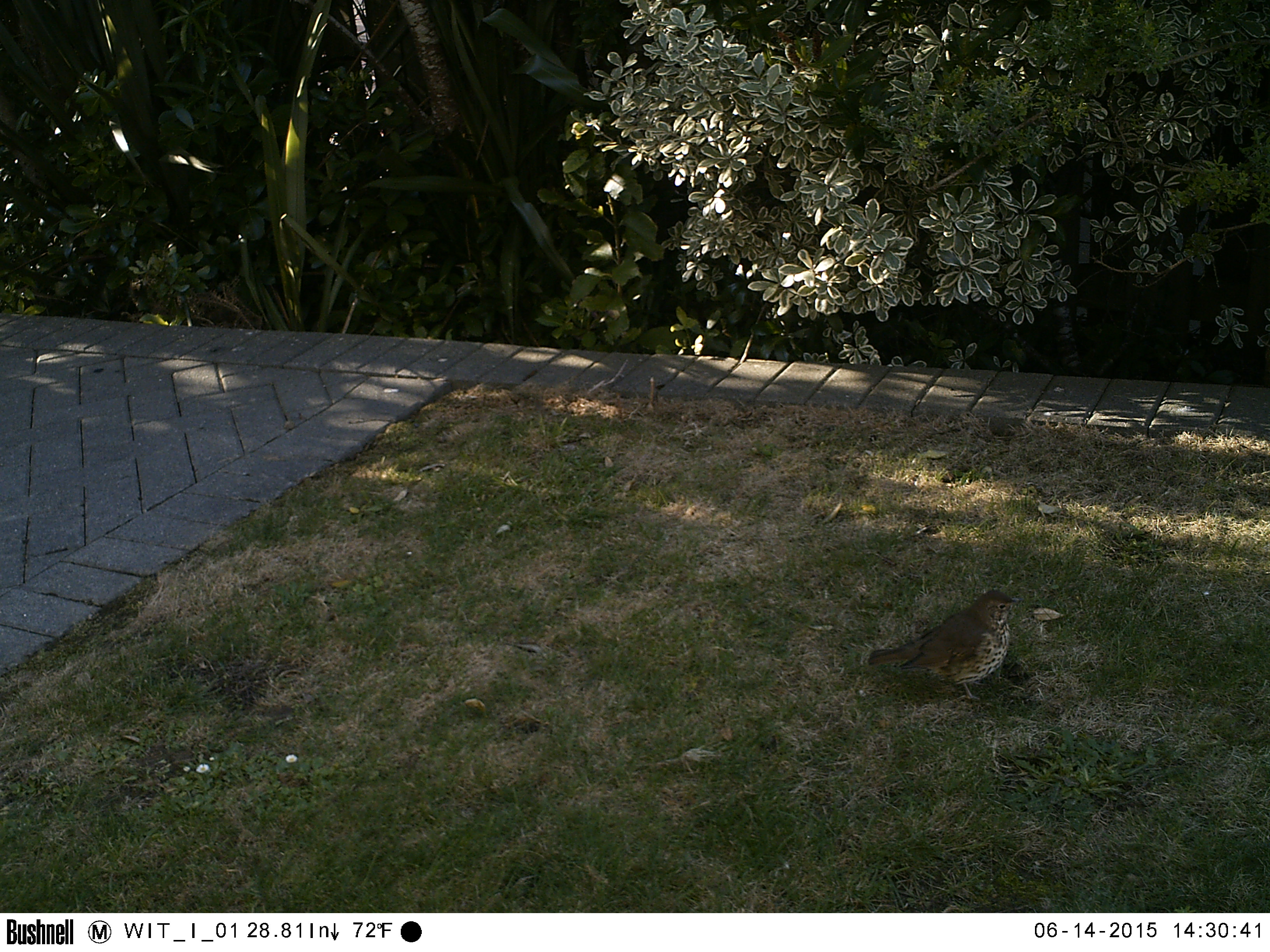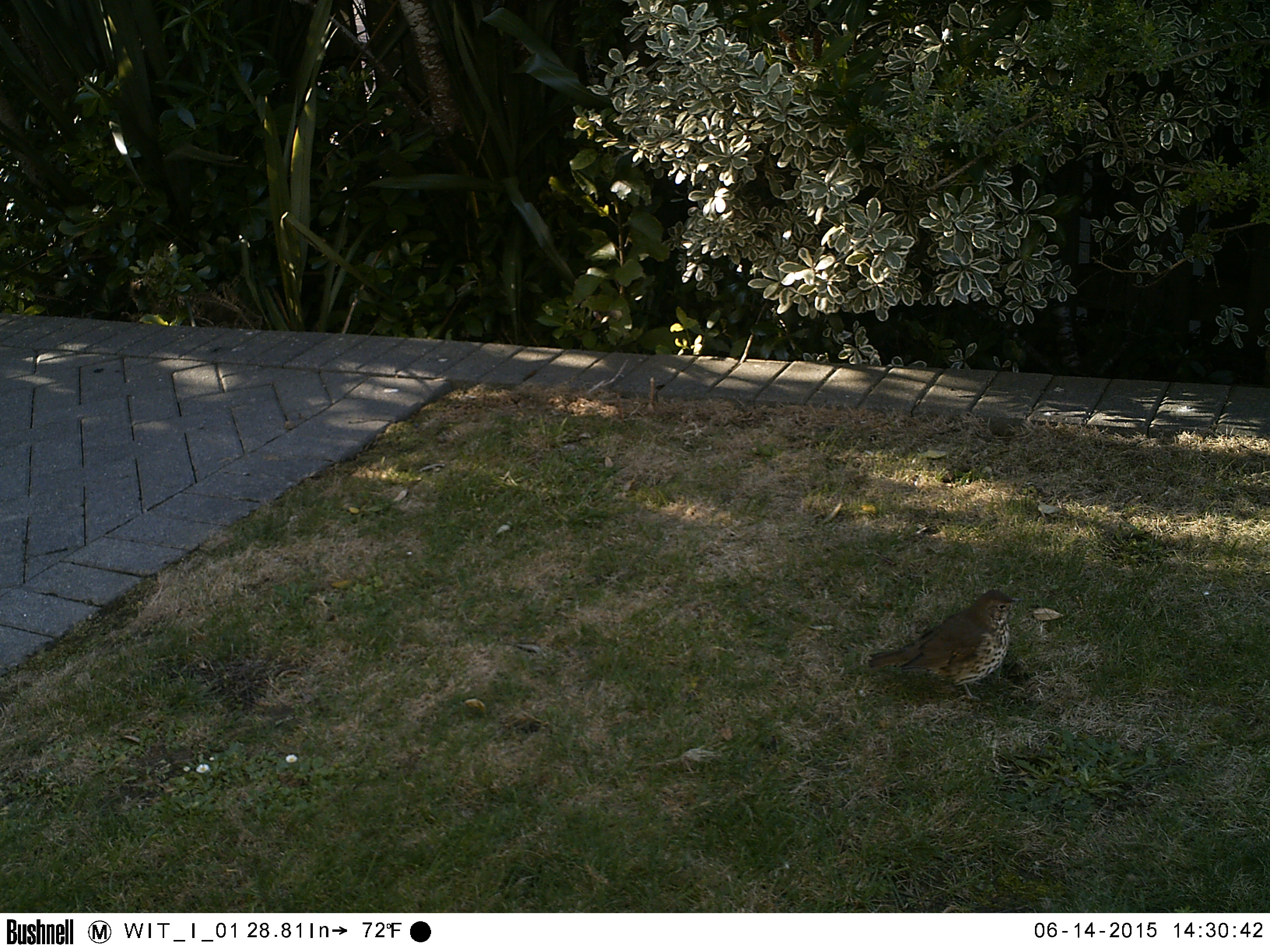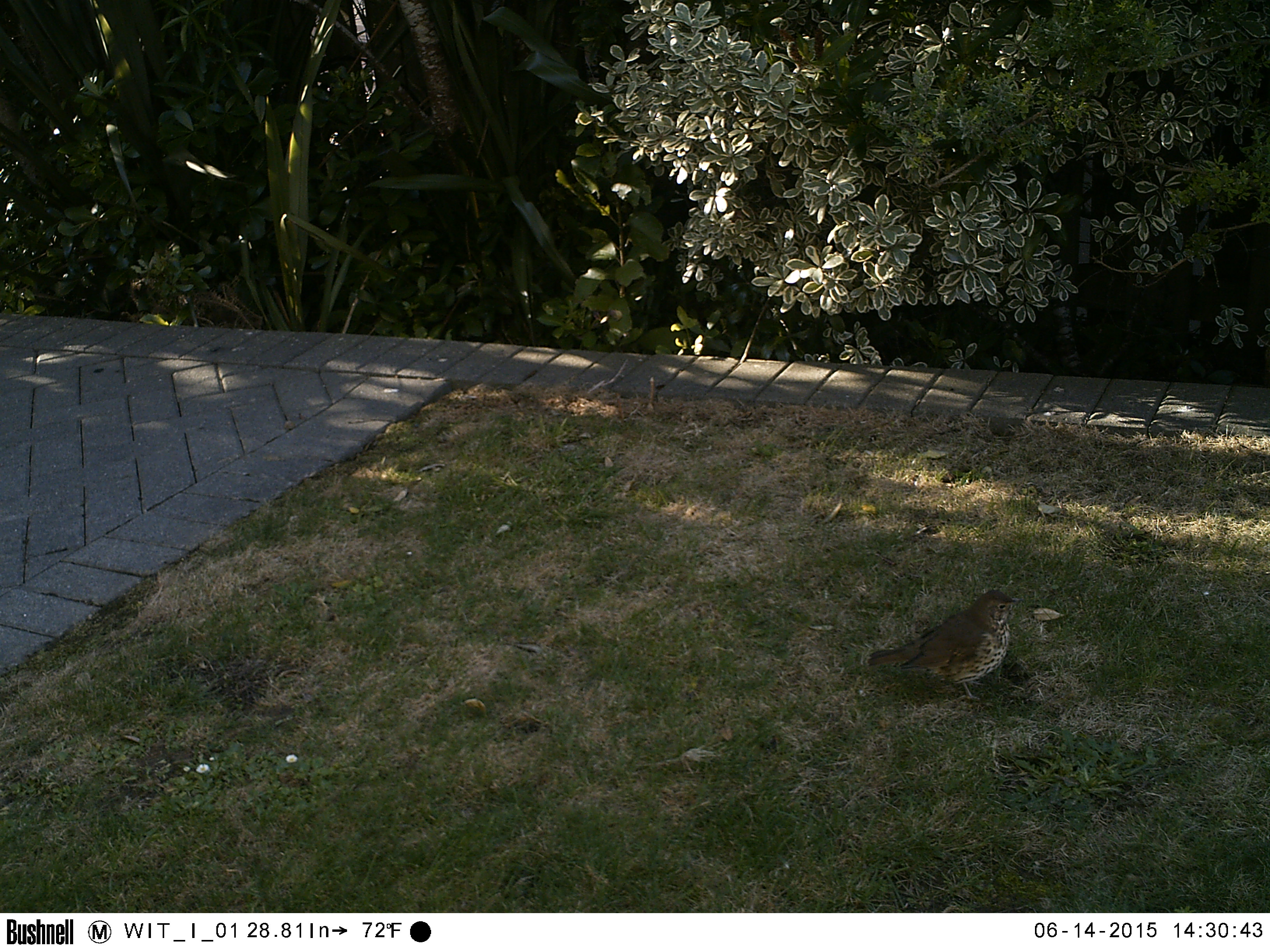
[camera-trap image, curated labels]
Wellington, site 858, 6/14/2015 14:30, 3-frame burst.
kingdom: Animalia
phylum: Chordata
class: Aves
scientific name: Aves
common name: bird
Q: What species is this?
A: Bird (Aves).